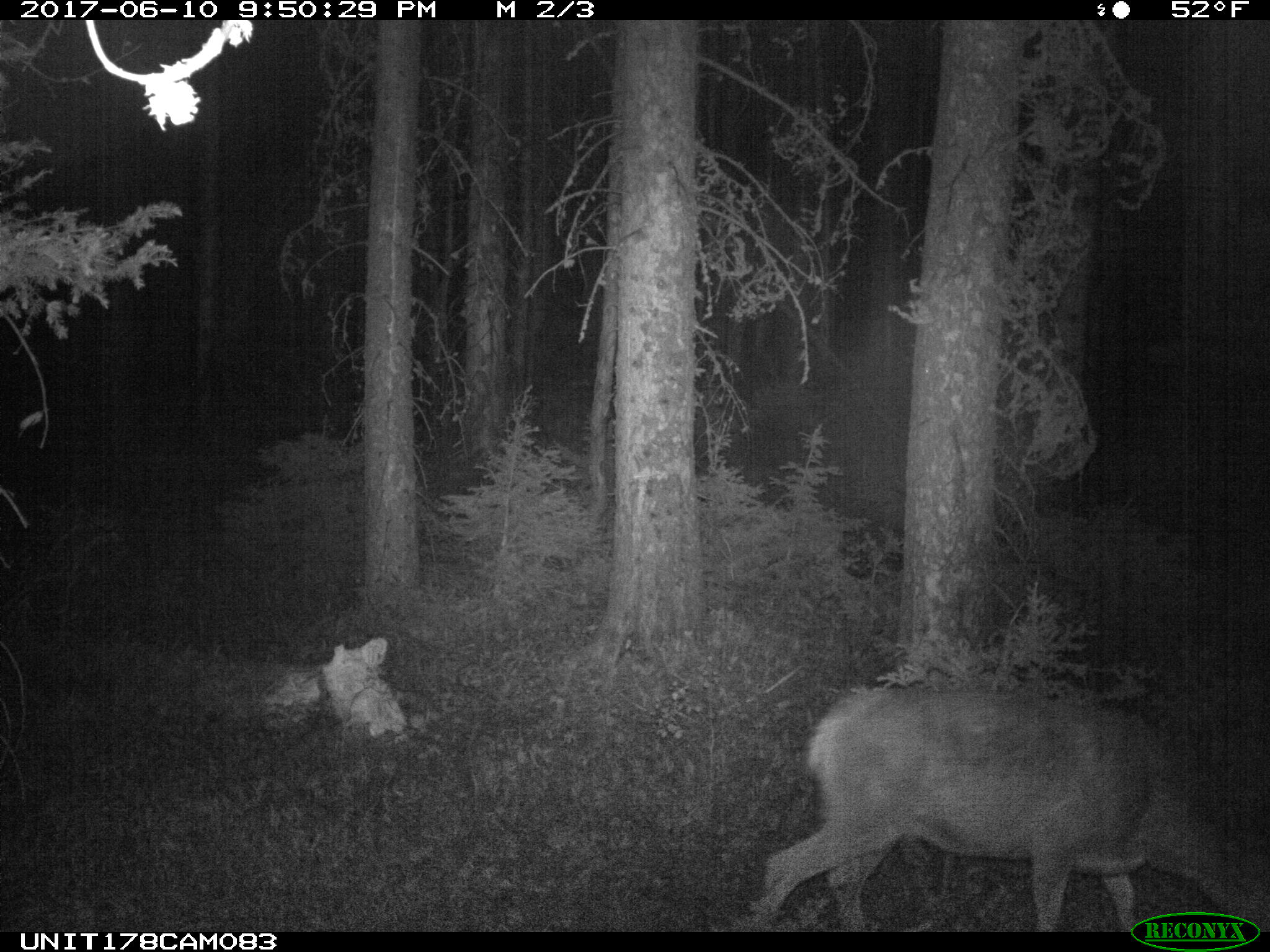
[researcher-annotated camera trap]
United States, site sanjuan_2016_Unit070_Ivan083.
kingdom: Animalia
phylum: Chordata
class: Mammalia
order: Artiodactyla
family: Cervidae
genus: Odocoileus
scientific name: Odocoileus hemionus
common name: mule deer